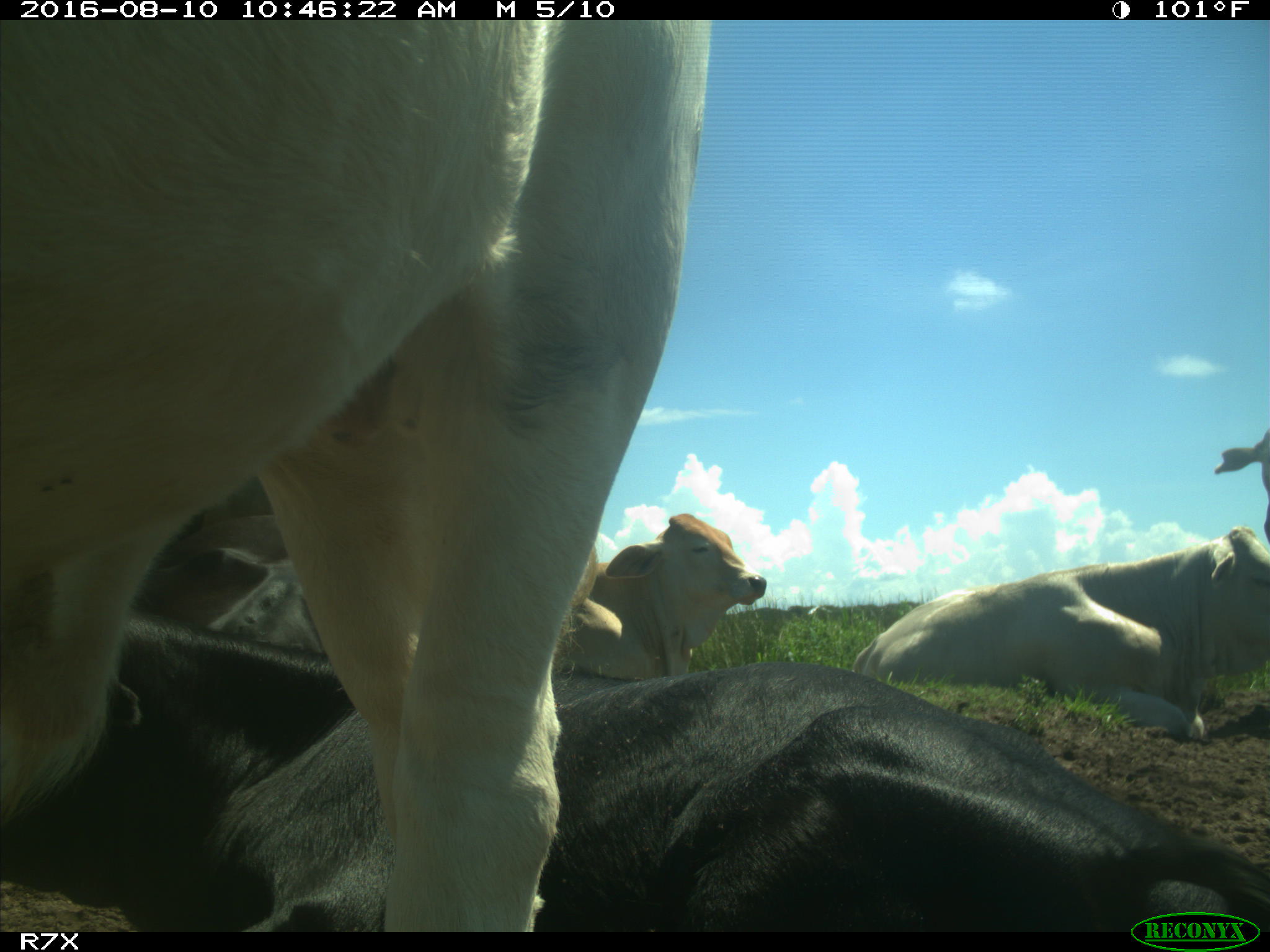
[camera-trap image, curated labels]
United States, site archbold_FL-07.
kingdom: Animalia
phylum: Chordata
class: Mammalia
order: Artiodactyla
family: Bovidae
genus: Bos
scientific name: Bos taurus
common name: domestic cow